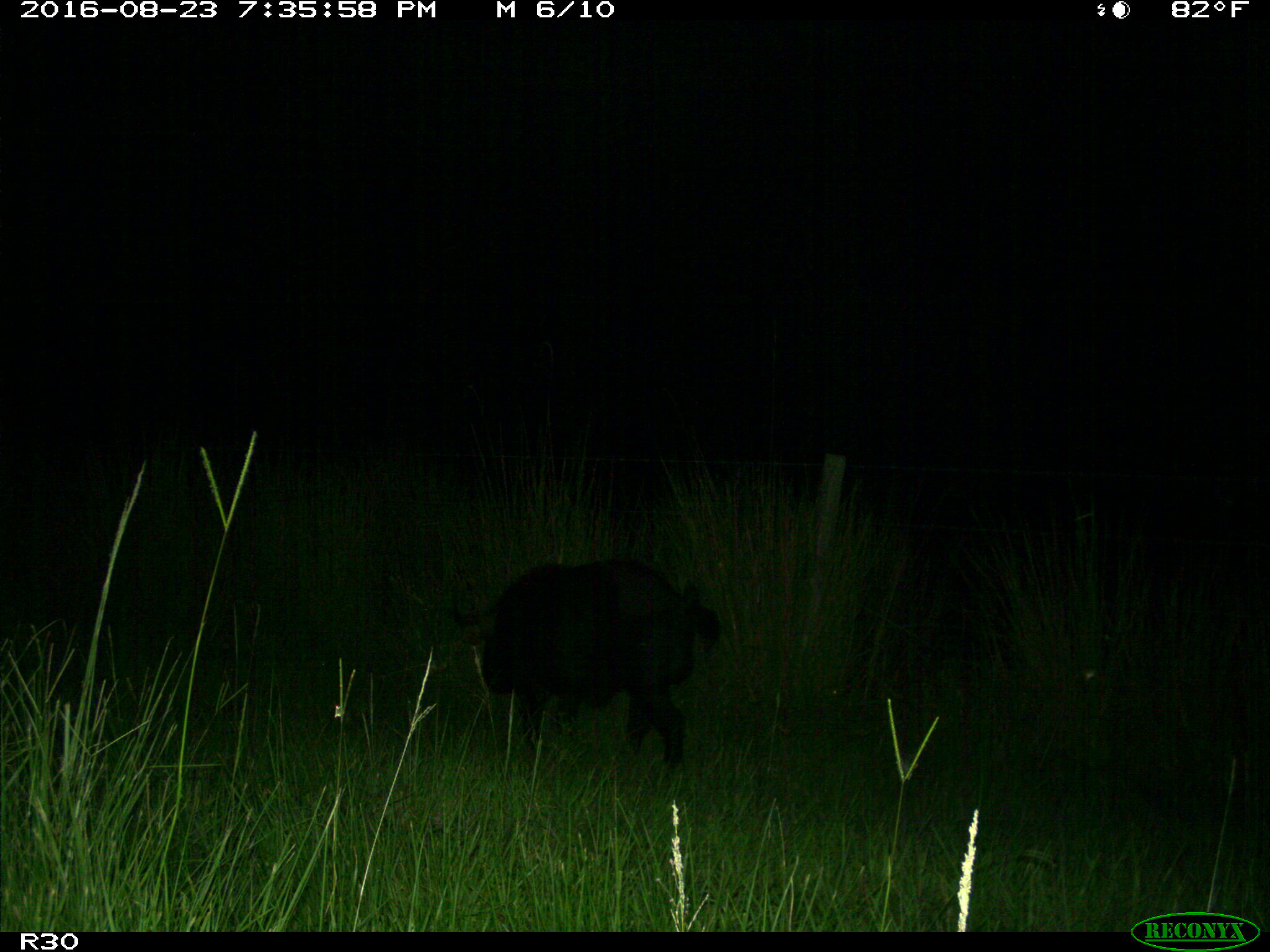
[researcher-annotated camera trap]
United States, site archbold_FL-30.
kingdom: Animalia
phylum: Chordata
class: Mammalia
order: Artiodactyla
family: Suidae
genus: Sus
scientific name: Sus scrofa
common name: wild boar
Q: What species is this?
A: Sus scrofa (wild boar).